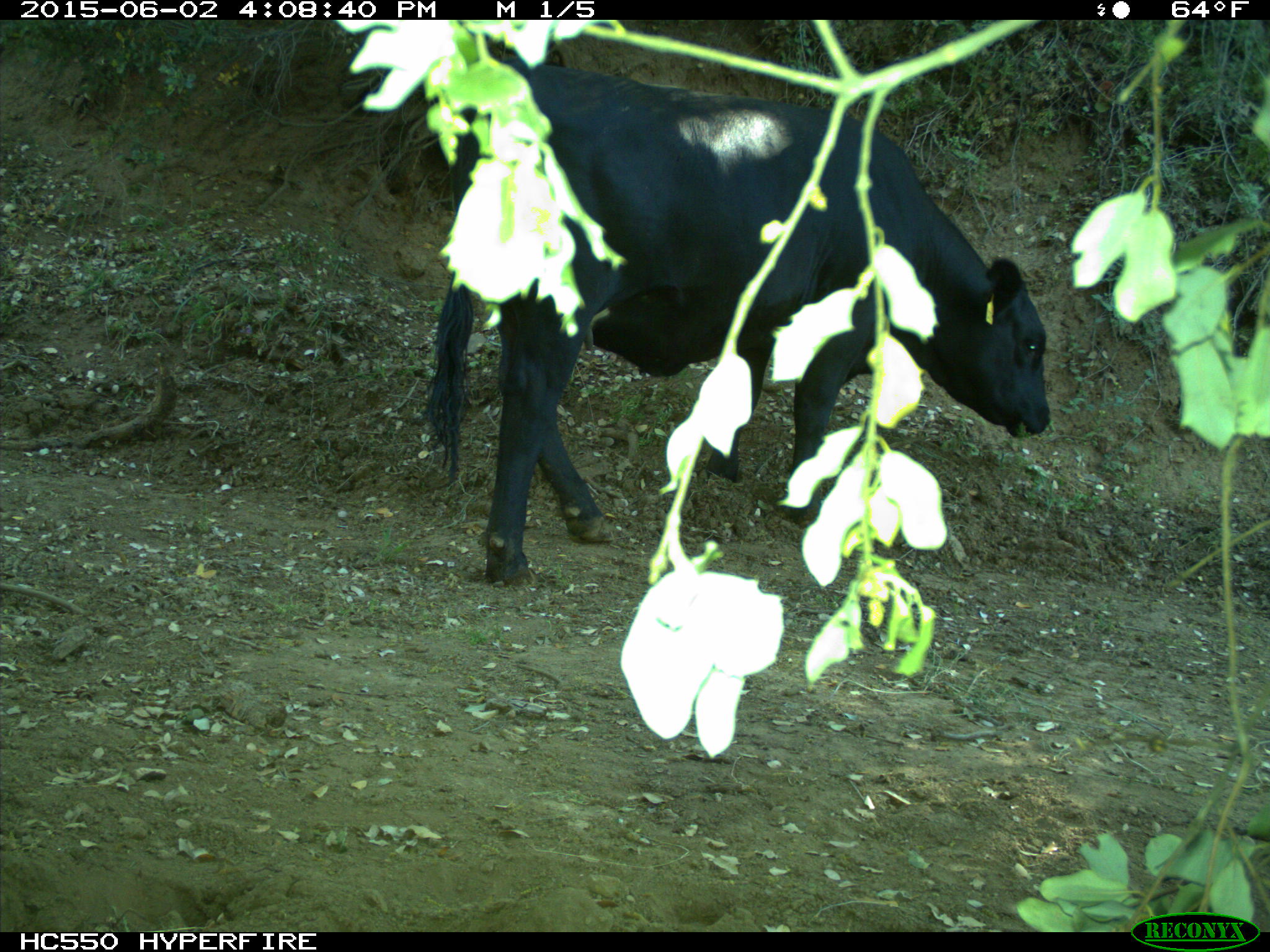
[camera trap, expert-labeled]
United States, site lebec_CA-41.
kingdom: Animalia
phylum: Chordata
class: Mammalia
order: Artiodactyla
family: Bovidae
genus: Bos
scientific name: Bos taurus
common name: domestic cow